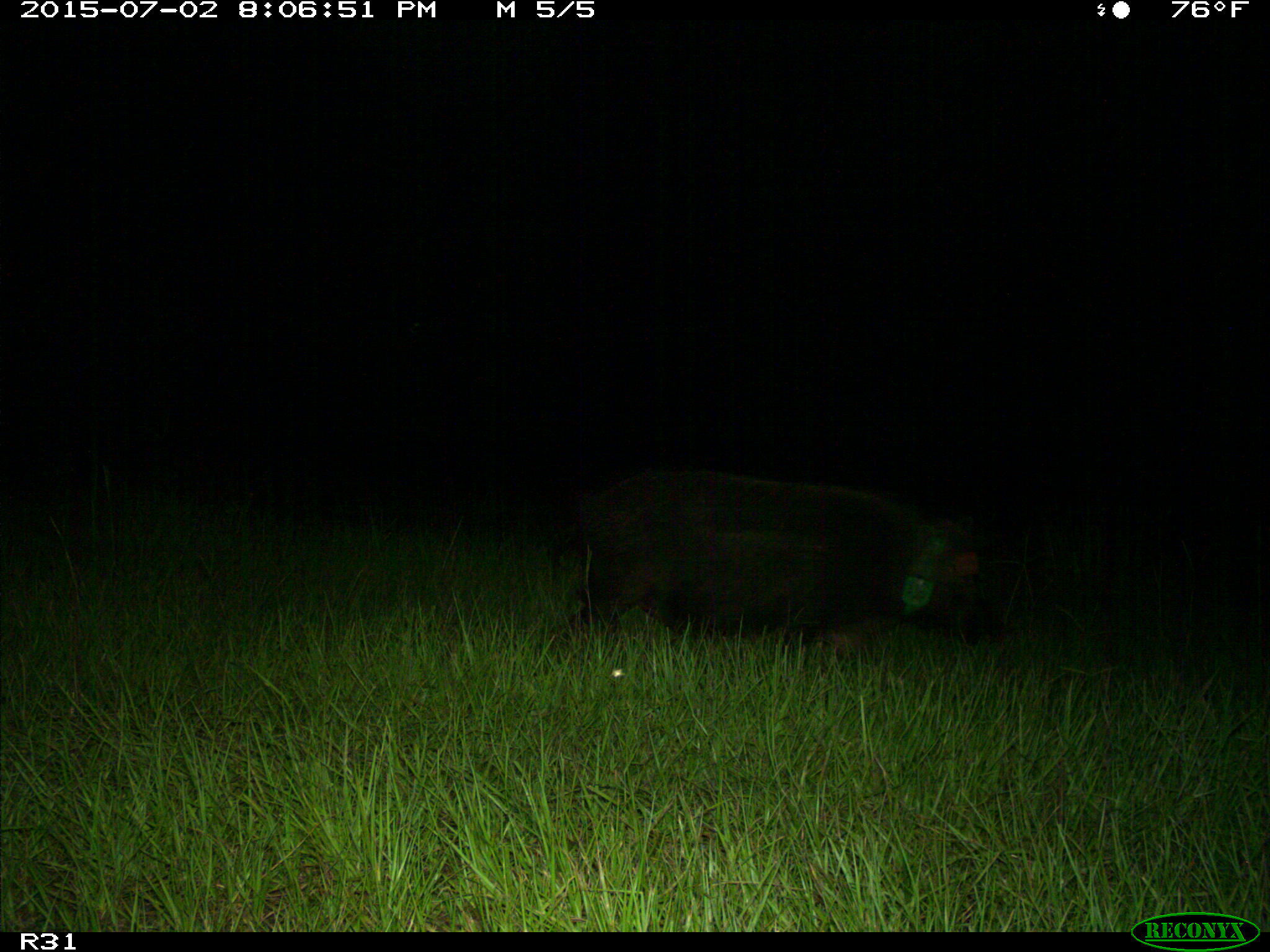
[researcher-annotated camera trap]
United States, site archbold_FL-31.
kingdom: Animalia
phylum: Chordata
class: Mammalia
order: Artiodactyla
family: Suidae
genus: Sus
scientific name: Sus scrofa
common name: wild boar